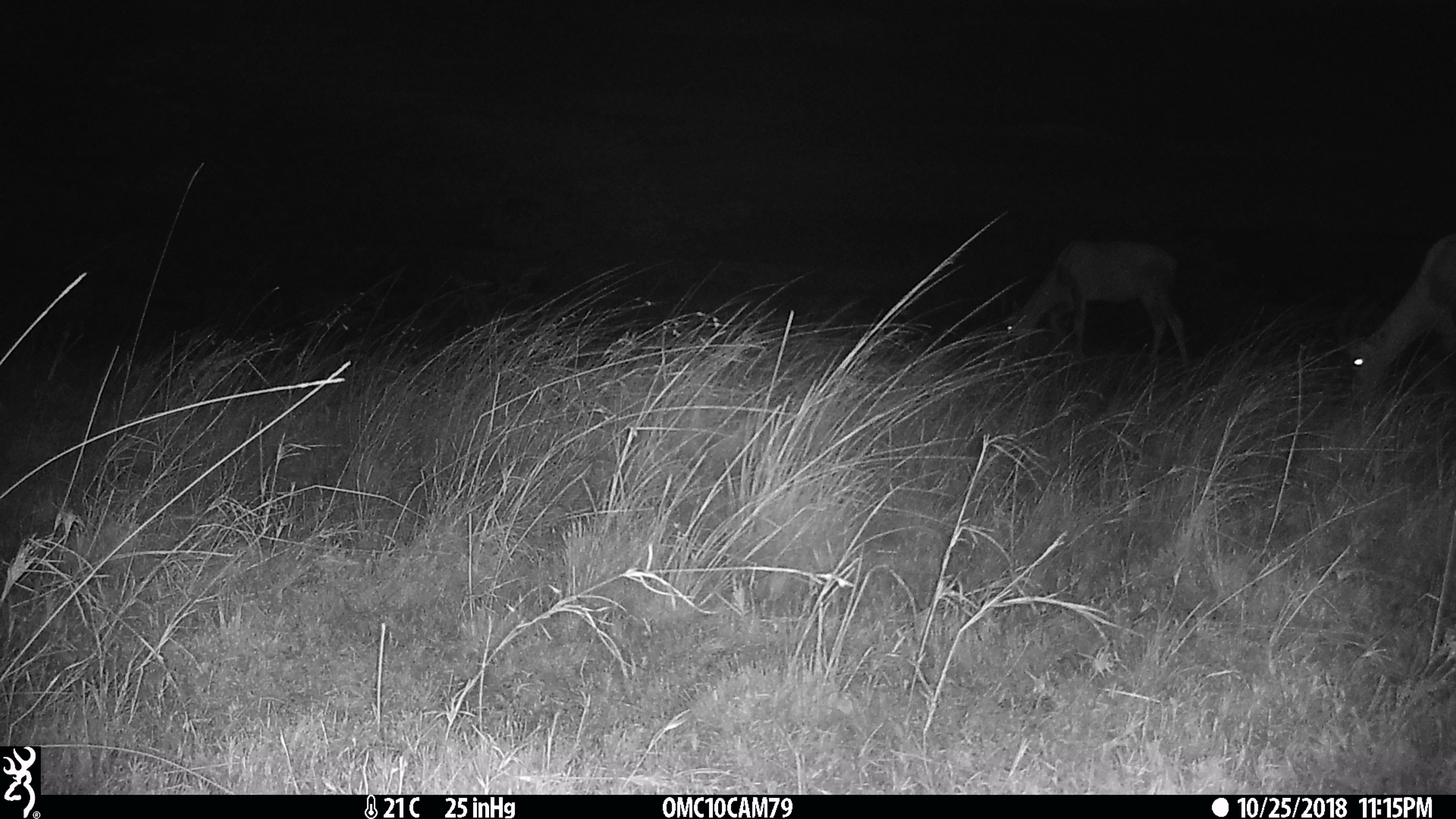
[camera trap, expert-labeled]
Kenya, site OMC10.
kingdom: Animalia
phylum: Chordata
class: Mammalia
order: Artiodactyla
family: Bovidae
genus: Damaliscus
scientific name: Damaliscus lunatus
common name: topi